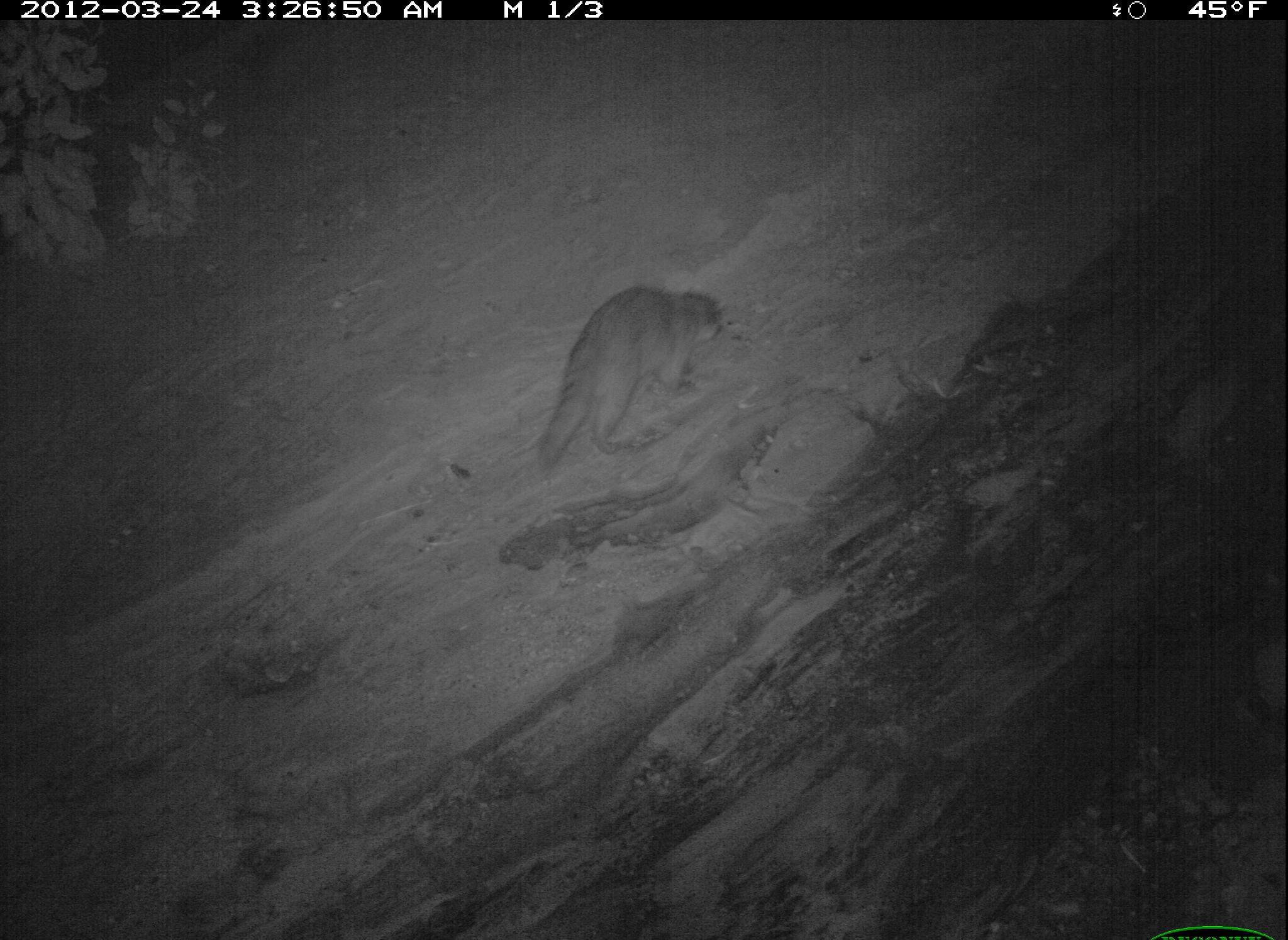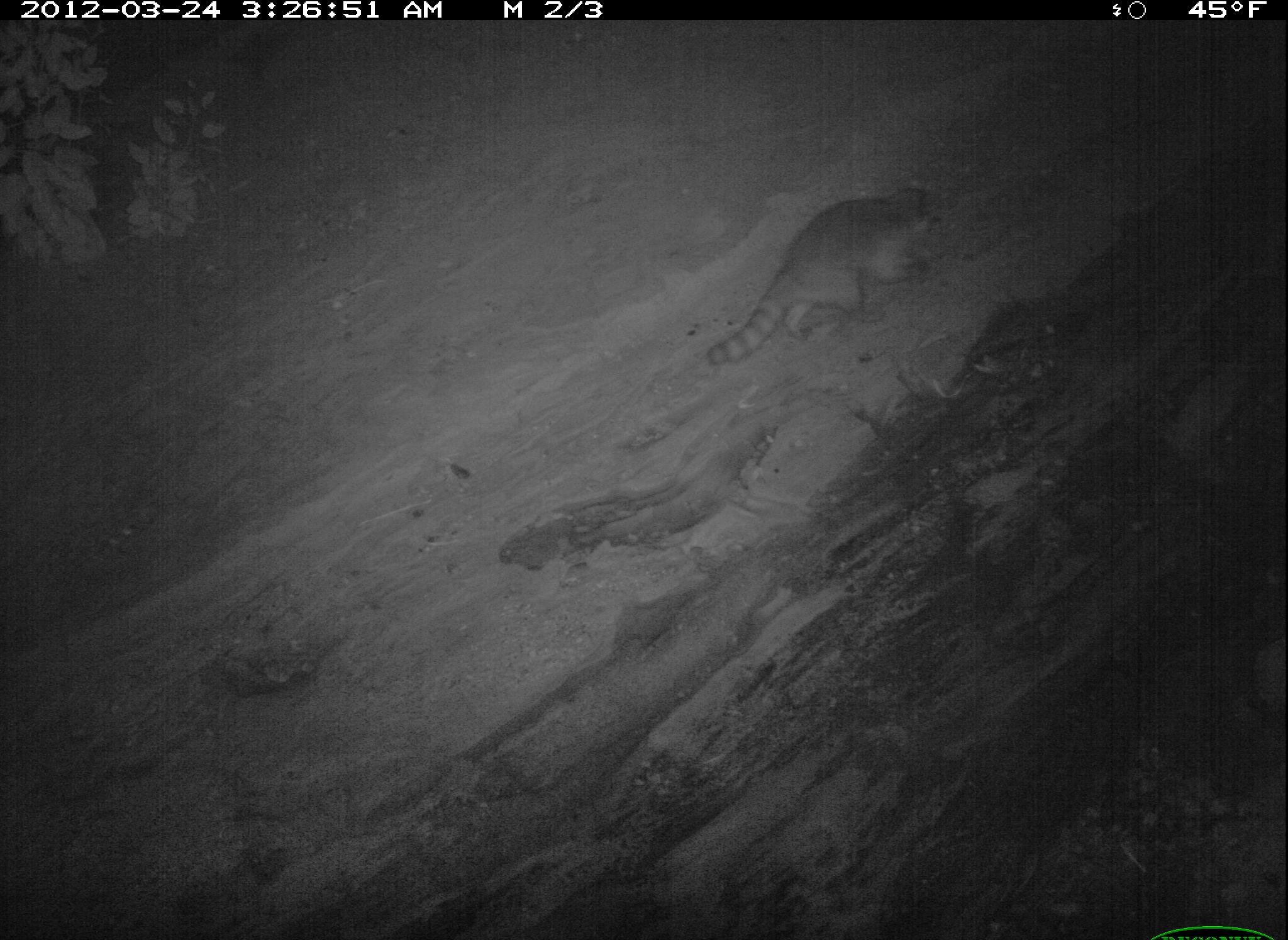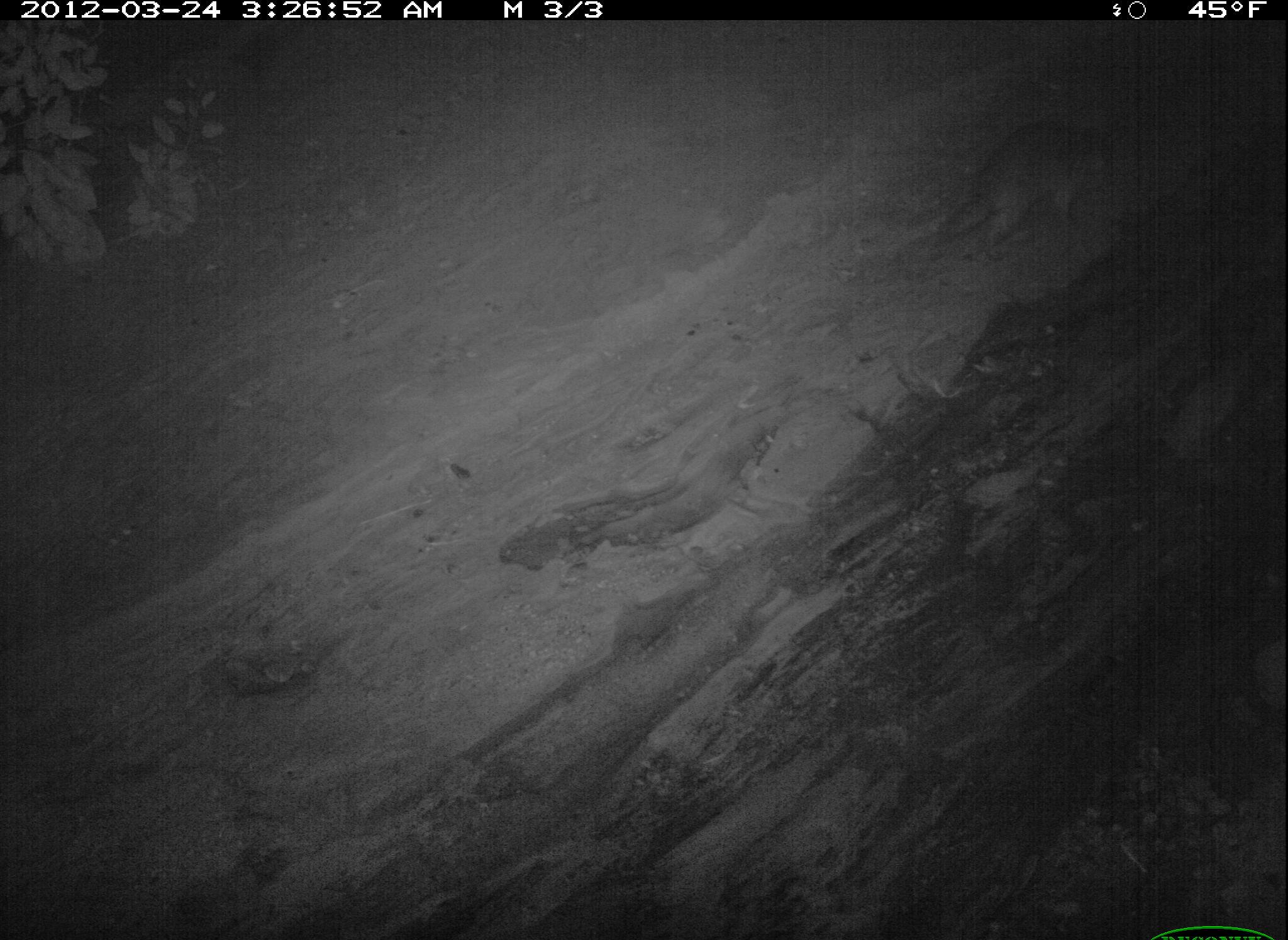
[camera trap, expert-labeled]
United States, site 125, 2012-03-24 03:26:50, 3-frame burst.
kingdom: Animalia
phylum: Chordata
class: Mammalia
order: Carnivora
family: Procyonidae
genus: Procyon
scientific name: Procyon lotor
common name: raccoon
Raccoon (Procyon lotor).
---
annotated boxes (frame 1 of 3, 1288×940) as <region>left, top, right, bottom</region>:
raccoon: <region>533, 277, 731, 480</region>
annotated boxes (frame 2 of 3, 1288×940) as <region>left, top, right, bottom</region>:
raccoon: <region>696, 182, 946, 376</region>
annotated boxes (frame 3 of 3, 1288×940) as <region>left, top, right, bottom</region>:
raccoon: <region>925, 109, 1138, 263</region>